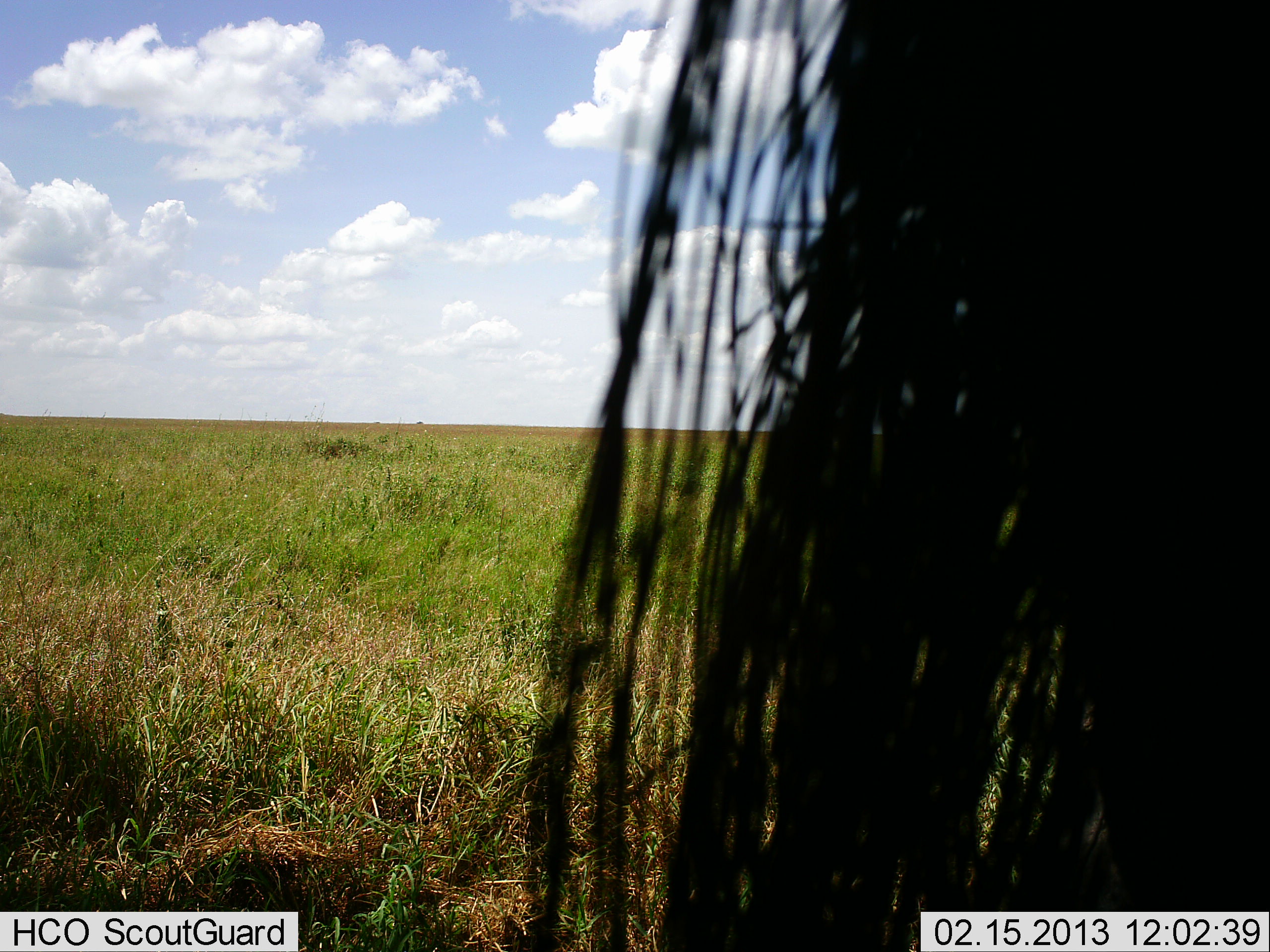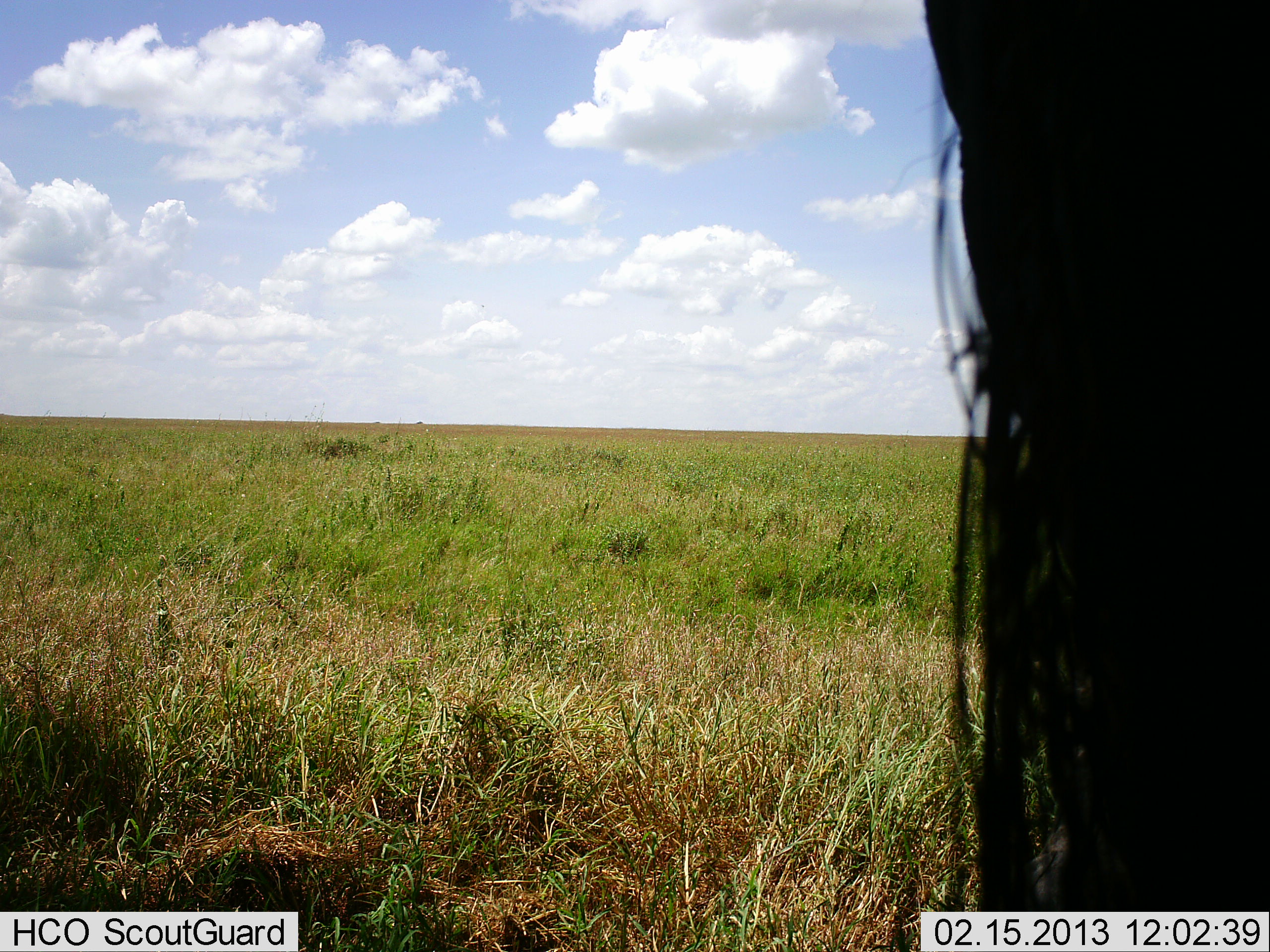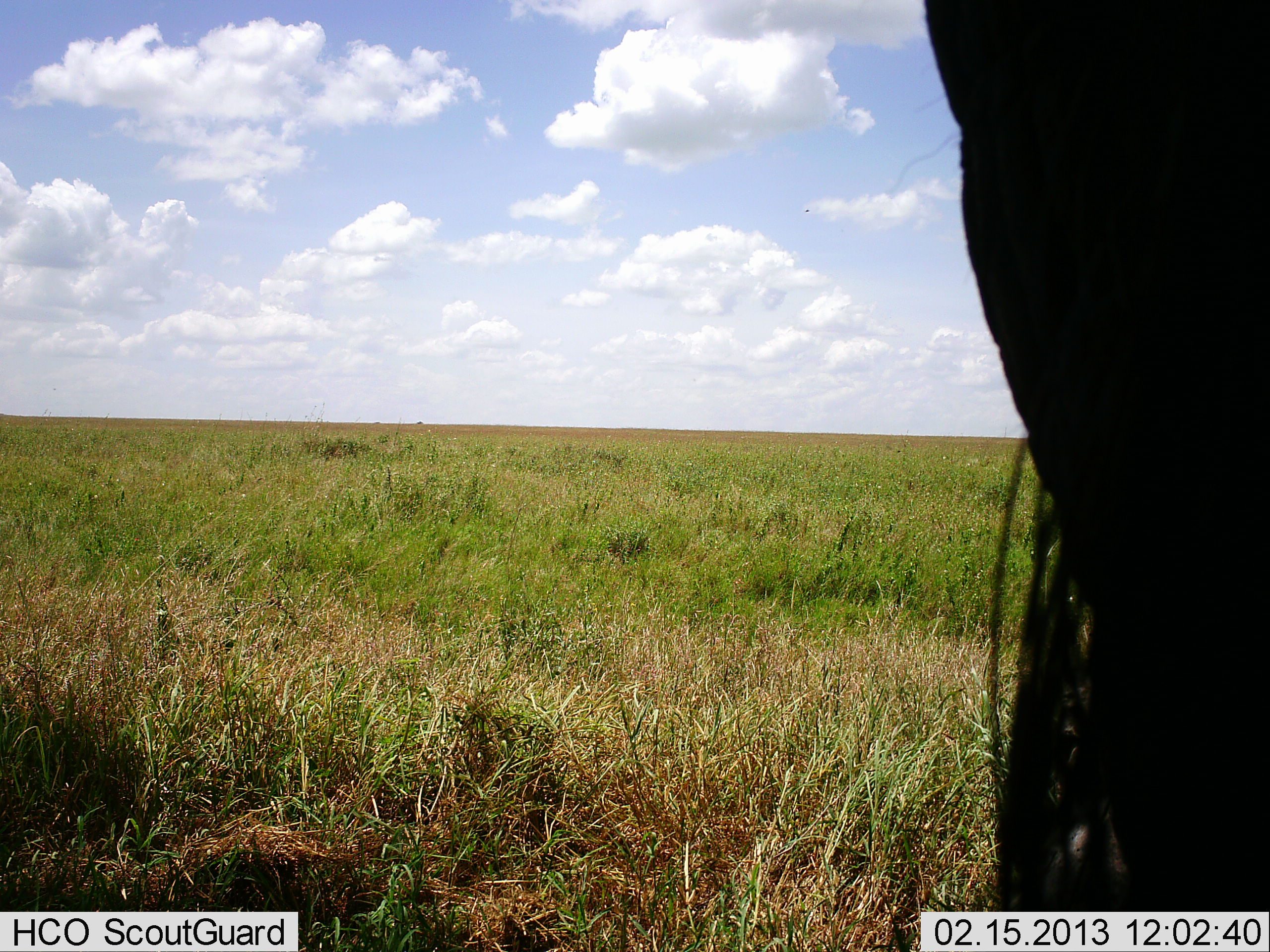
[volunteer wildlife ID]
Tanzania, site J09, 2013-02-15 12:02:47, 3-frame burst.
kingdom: Animalia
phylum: Chordata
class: Mammalia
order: Artiodactyla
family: Bovidae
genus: Connochaetes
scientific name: Connochaetes taurinus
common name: blue wildebeest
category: wildebeest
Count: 1.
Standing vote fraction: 100%.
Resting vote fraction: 0%.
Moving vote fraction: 5%.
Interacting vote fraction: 0%.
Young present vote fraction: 0%.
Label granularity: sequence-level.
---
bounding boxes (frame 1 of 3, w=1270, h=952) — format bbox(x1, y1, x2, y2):
animal: bbox(518, 0, 1270, 952)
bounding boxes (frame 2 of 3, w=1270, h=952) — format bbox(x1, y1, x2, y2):
animal: bbox(922, 0, 1270, 912)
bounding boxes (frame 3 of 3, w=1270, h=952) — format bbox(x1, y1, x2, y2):
animal: bbox(920, 0, 1270, 914)